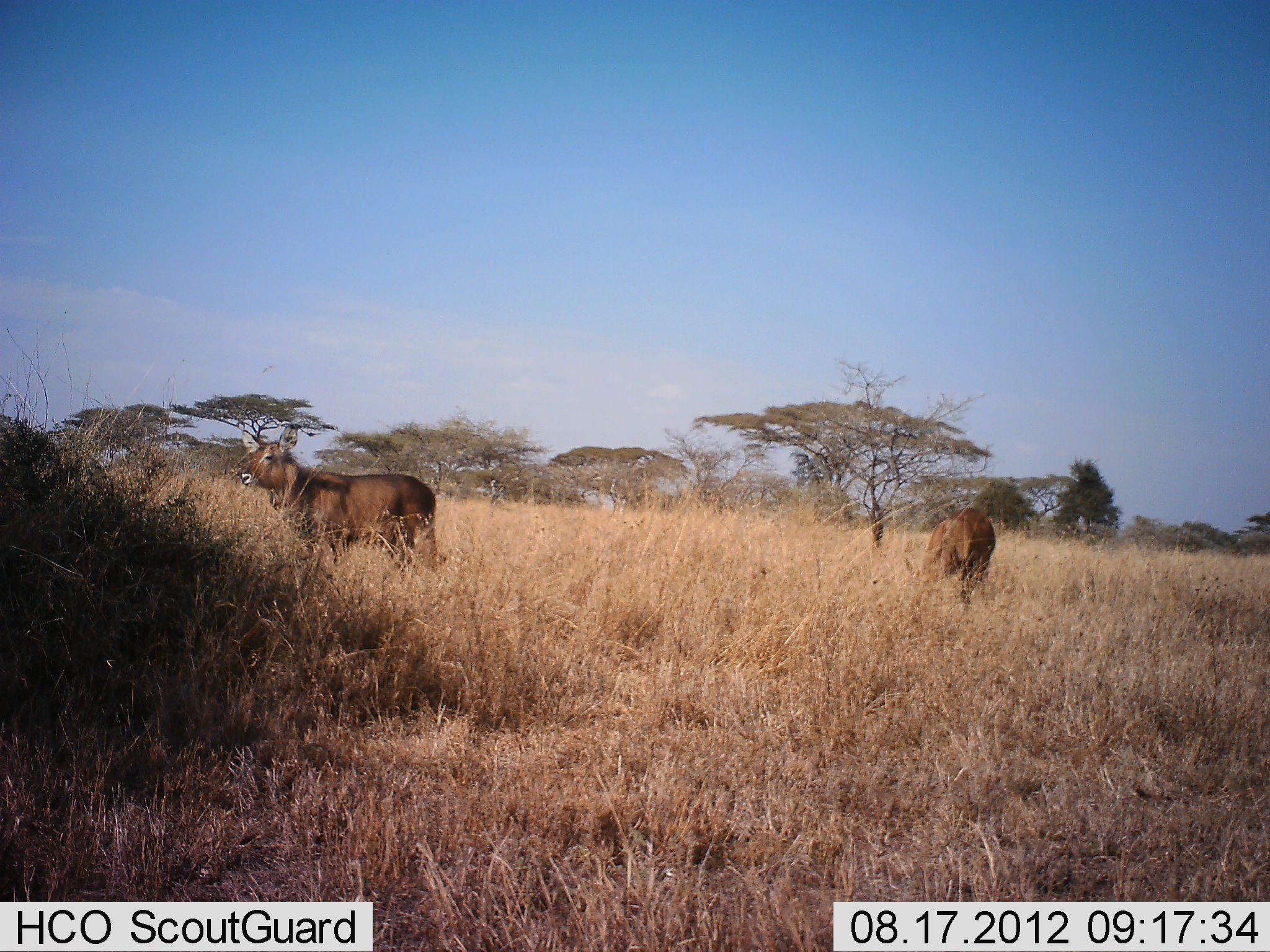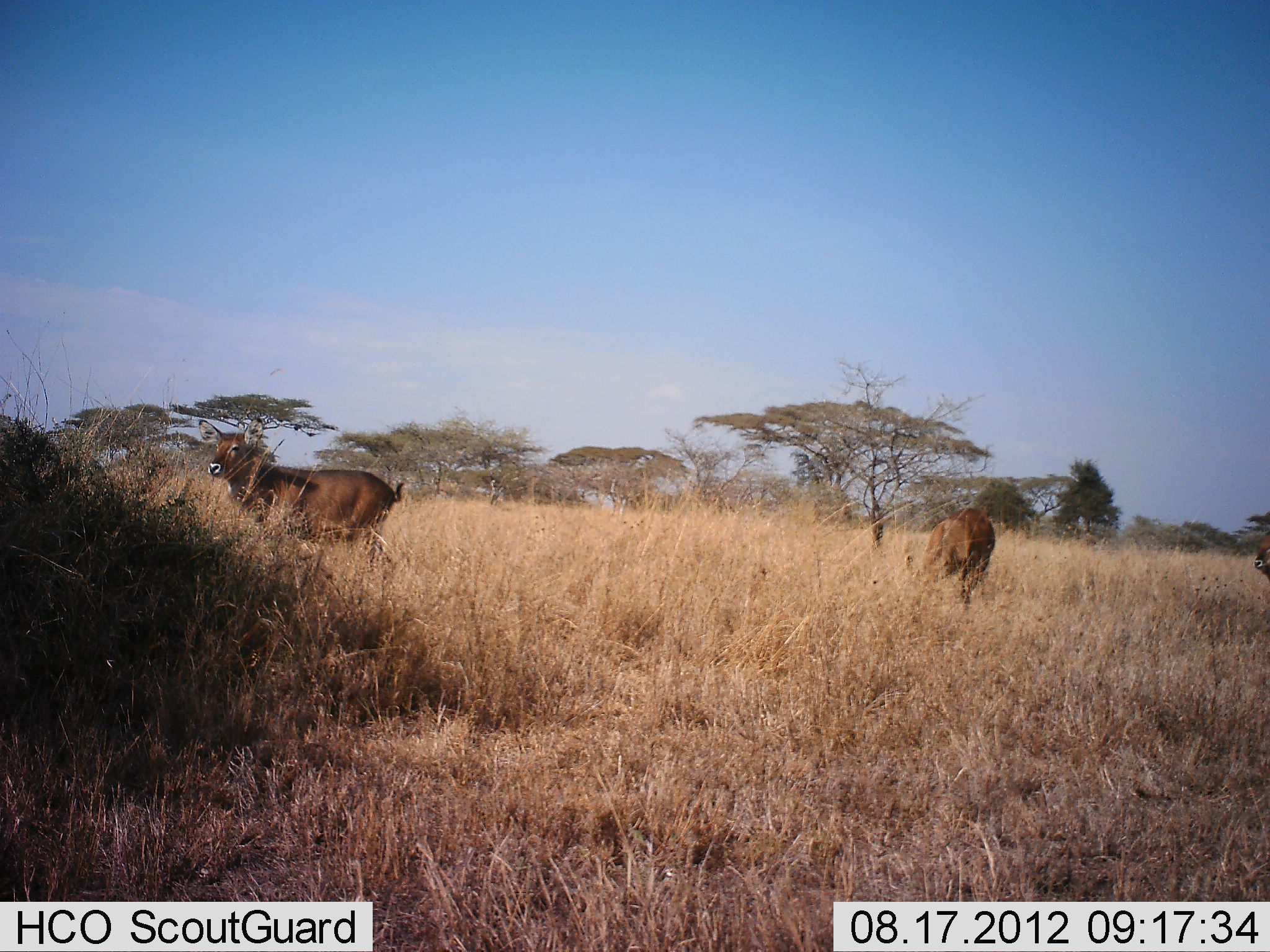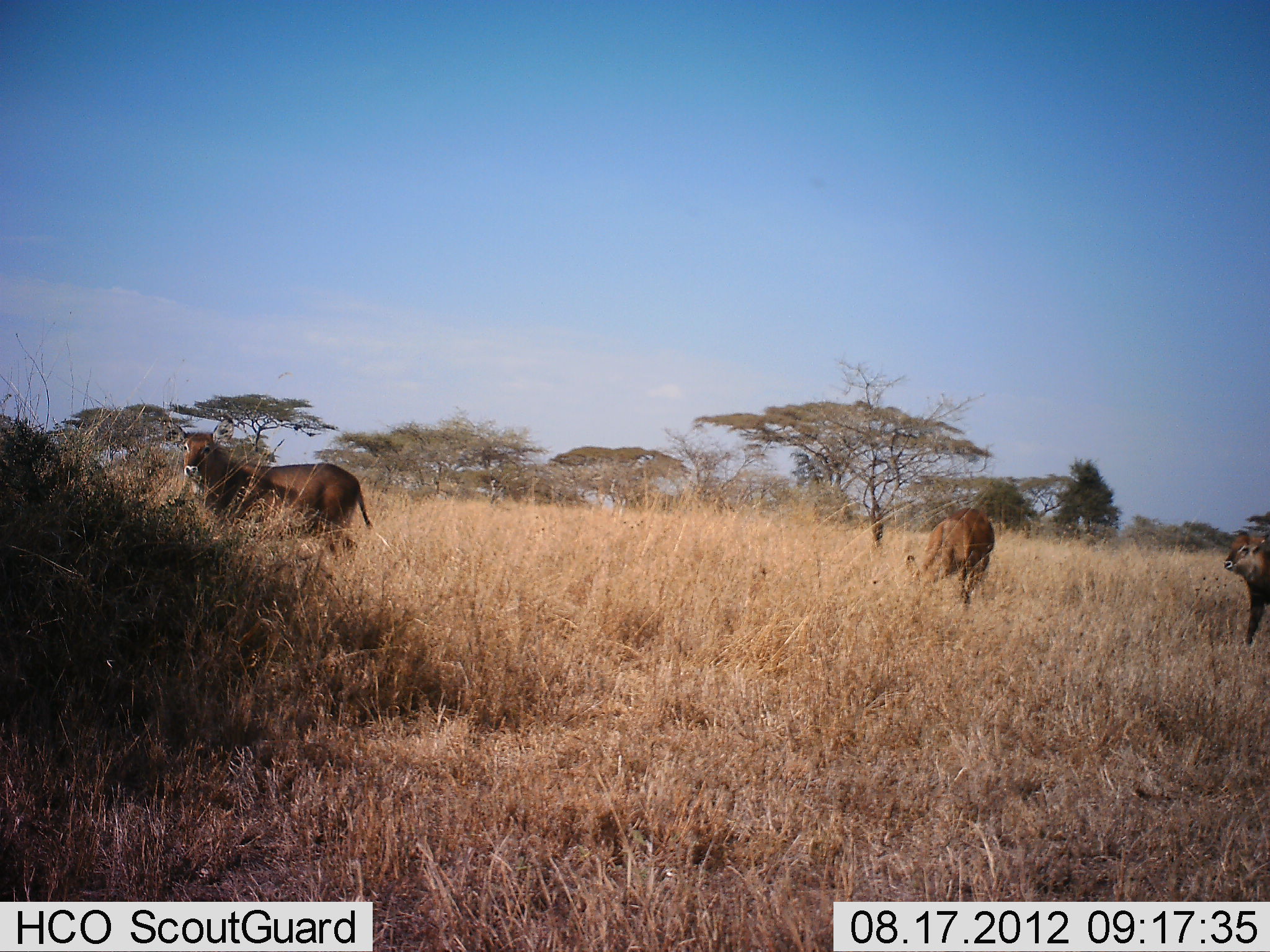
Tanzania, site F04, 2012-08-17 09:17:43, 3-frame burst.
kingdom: Animalia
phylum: Chordata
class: Mammalia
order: Artiodactyla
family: Bovidae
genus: Kobus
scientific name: Kobus ellipsiprymnus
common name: waterbuck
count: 3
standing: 50%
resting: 0%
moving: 80%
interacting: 0%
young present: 40%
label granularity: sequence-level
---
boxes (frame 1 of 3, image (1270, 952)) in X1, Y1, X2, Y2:
animal: 239, 425, 439, 575; 905, 508, 995, 627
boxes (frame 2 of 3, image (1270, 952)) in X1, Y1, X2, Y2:
animal: 198, 418, 404, 567; 906, 508, 995, 614; 1254, 534, 1270, 582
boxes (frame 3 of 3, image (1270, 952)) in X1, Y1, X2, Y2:
animal: 160, 417, 373, 560; 906, 508, 995, 613; 1223, 531, 1270, 644